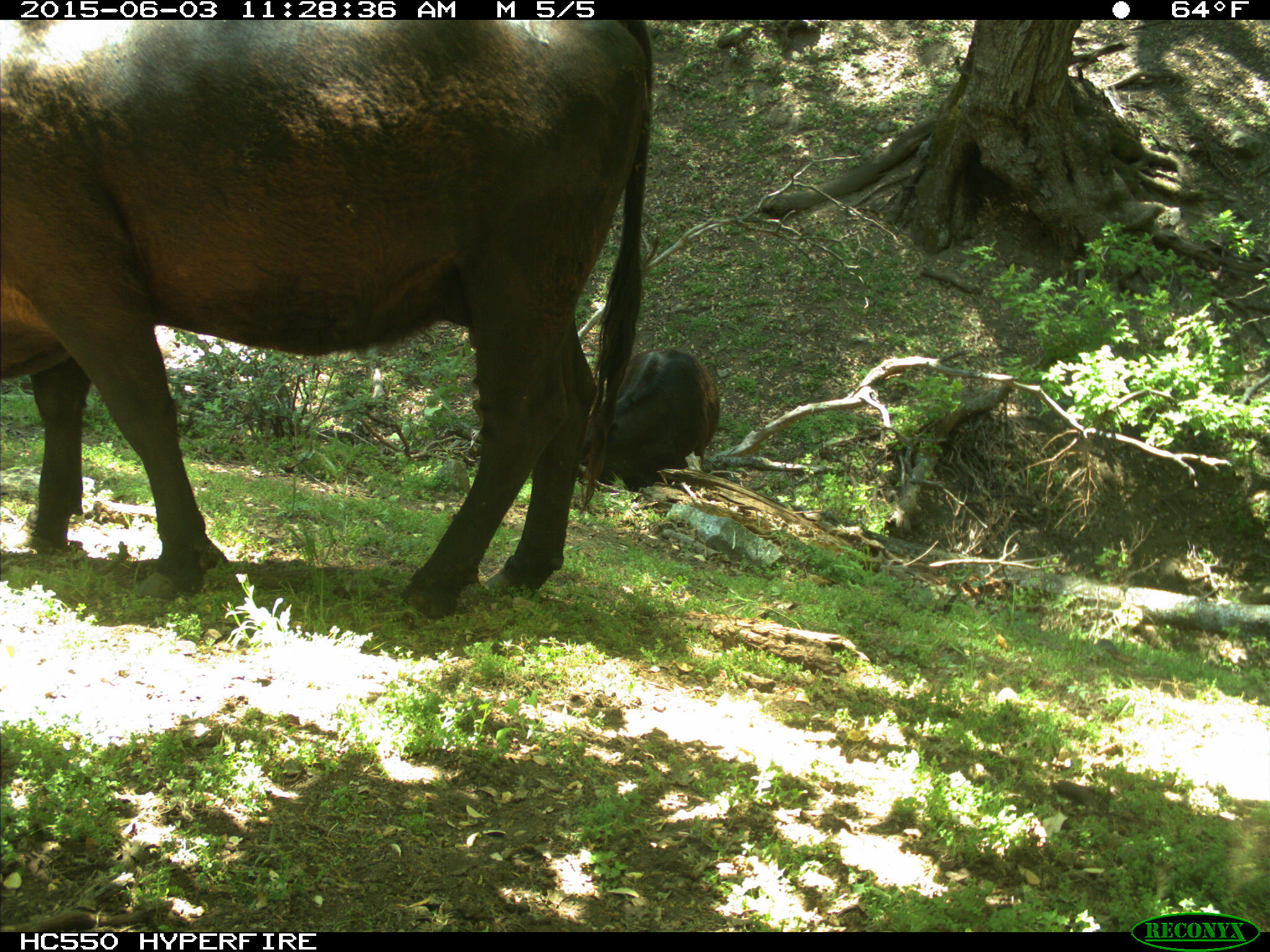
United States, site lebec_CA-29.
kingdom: Animalia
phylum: Chordata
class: Mammalia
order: Artiodactyla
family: Bovidae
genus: Bos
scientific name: Bos taurus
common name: domestic cow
Bos taurus (domestic cow).